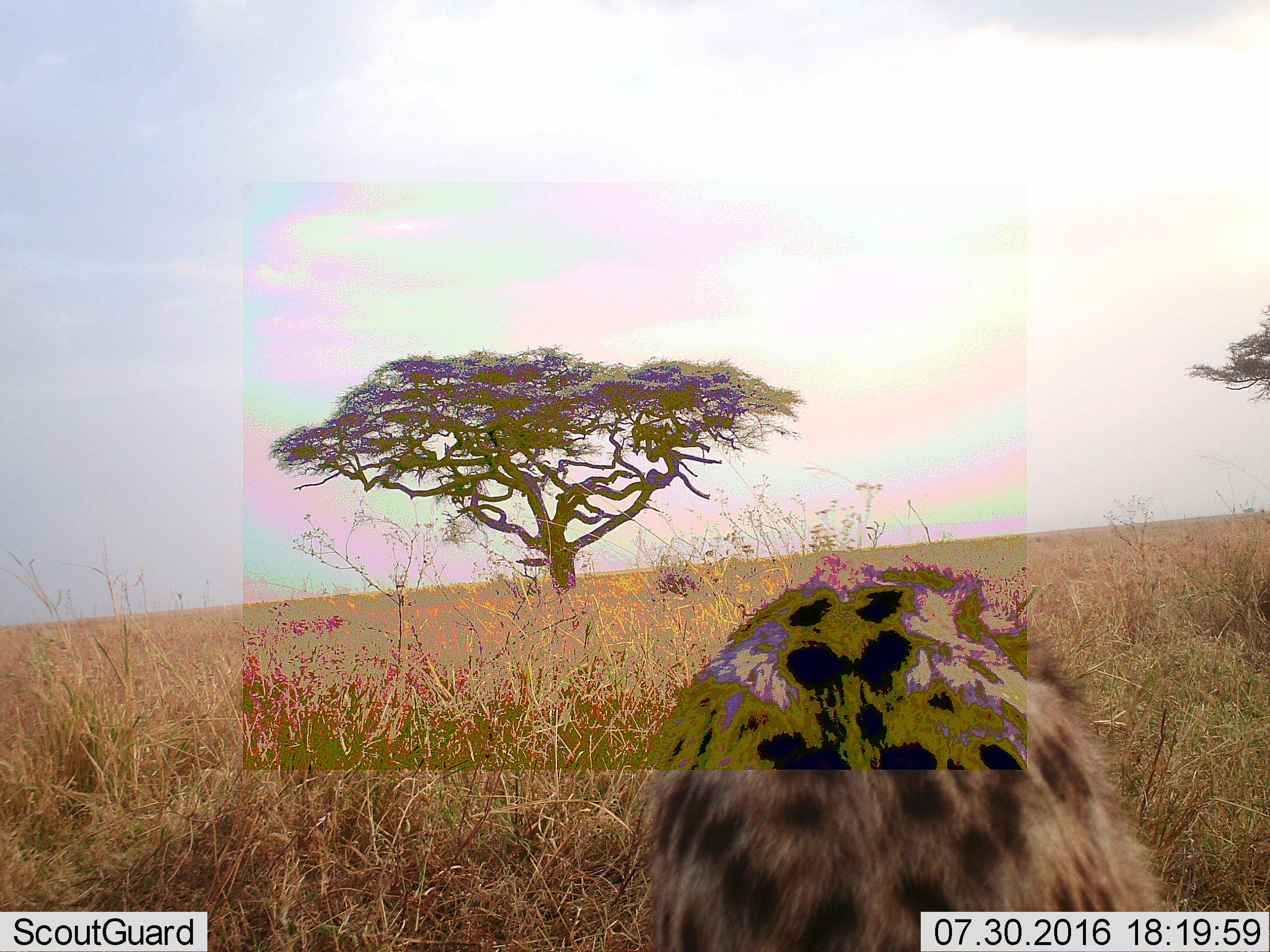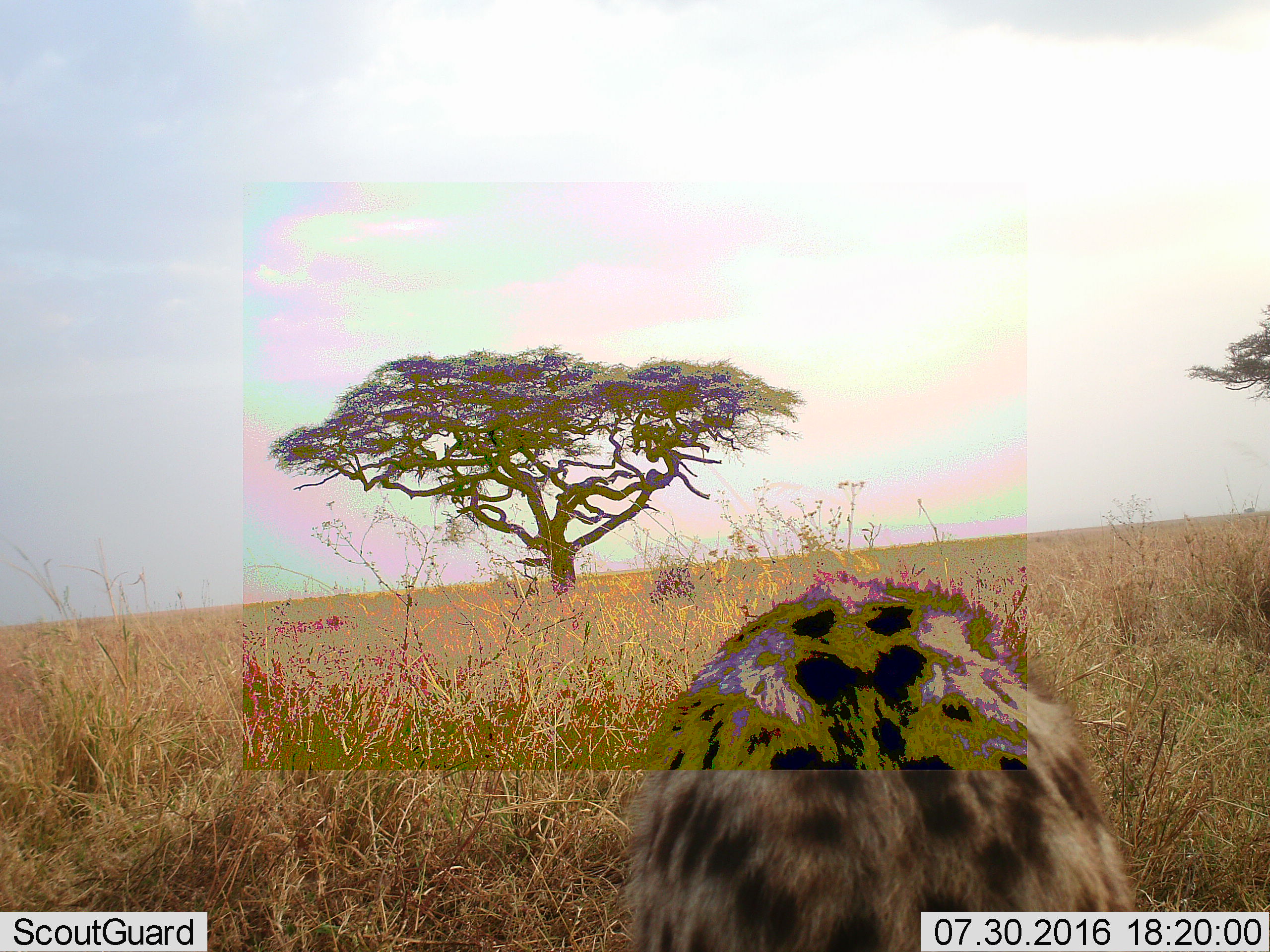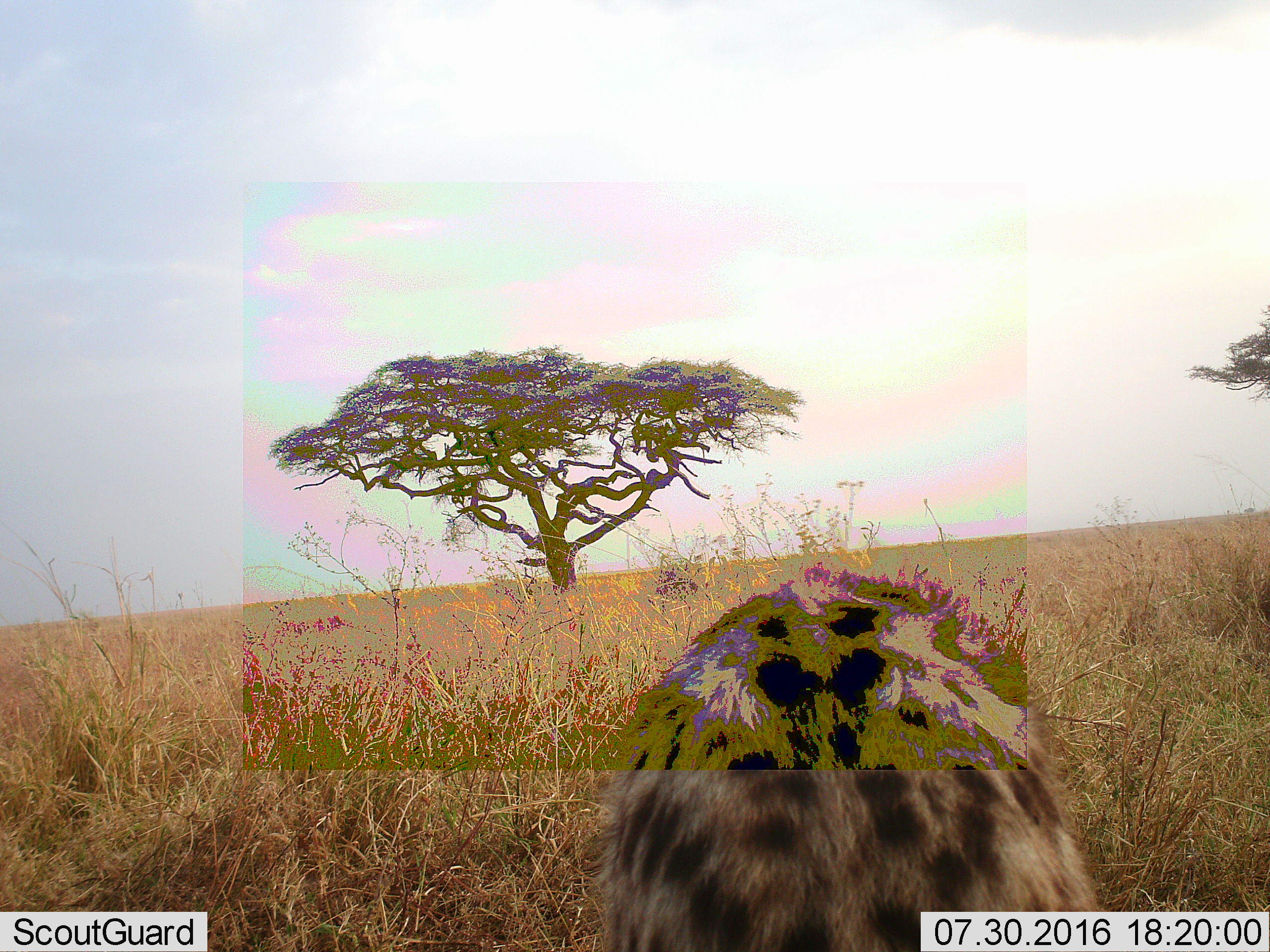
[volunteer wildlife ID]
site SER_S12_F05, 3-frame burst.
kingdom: Animalia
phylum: Chordata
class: Mammalia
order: Carnivora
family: Hyaenidae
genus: Crocuta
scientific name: Crocuta crocuta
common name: spotted hyena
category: hyenaspotted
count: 1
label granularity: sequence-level